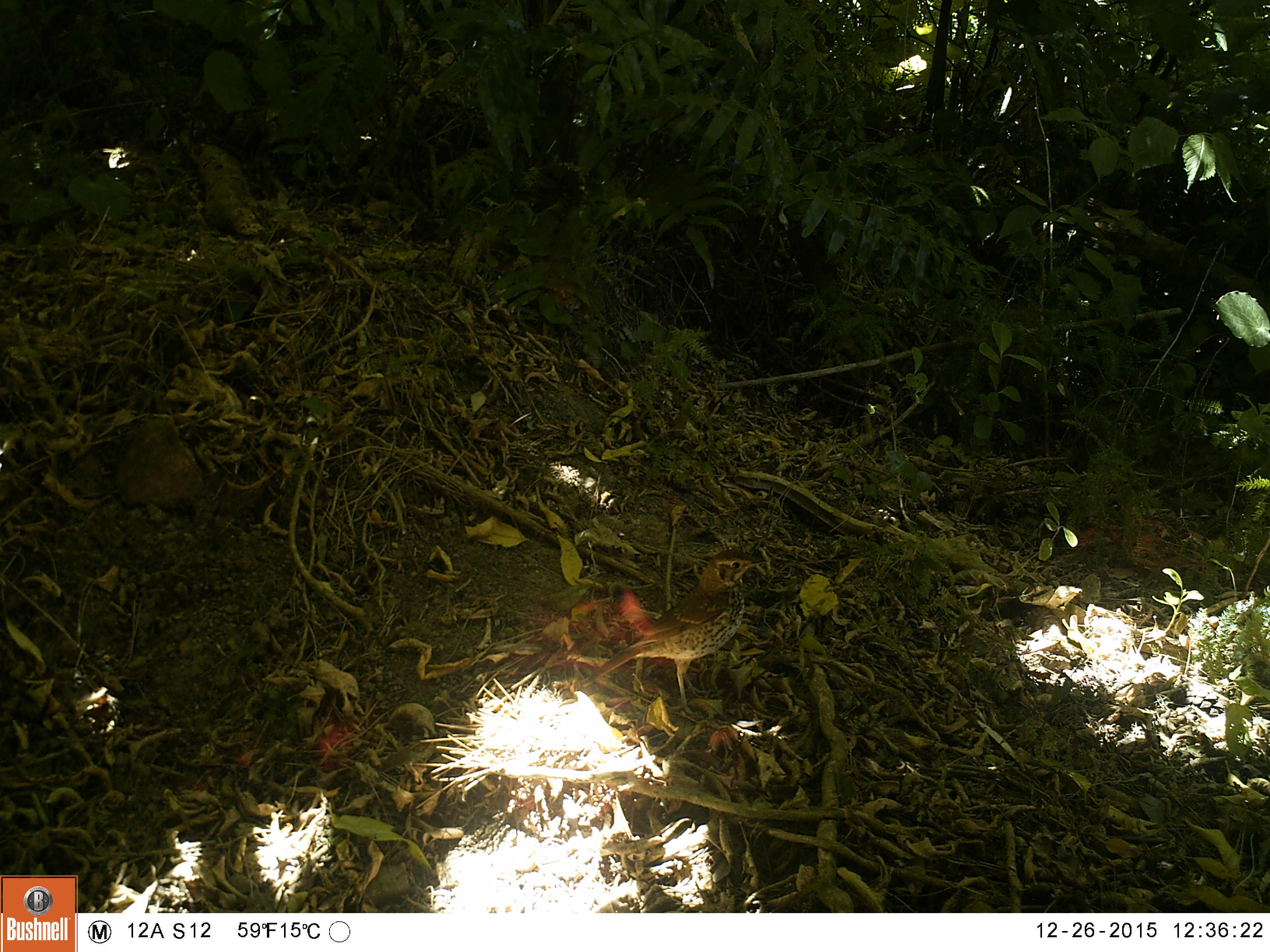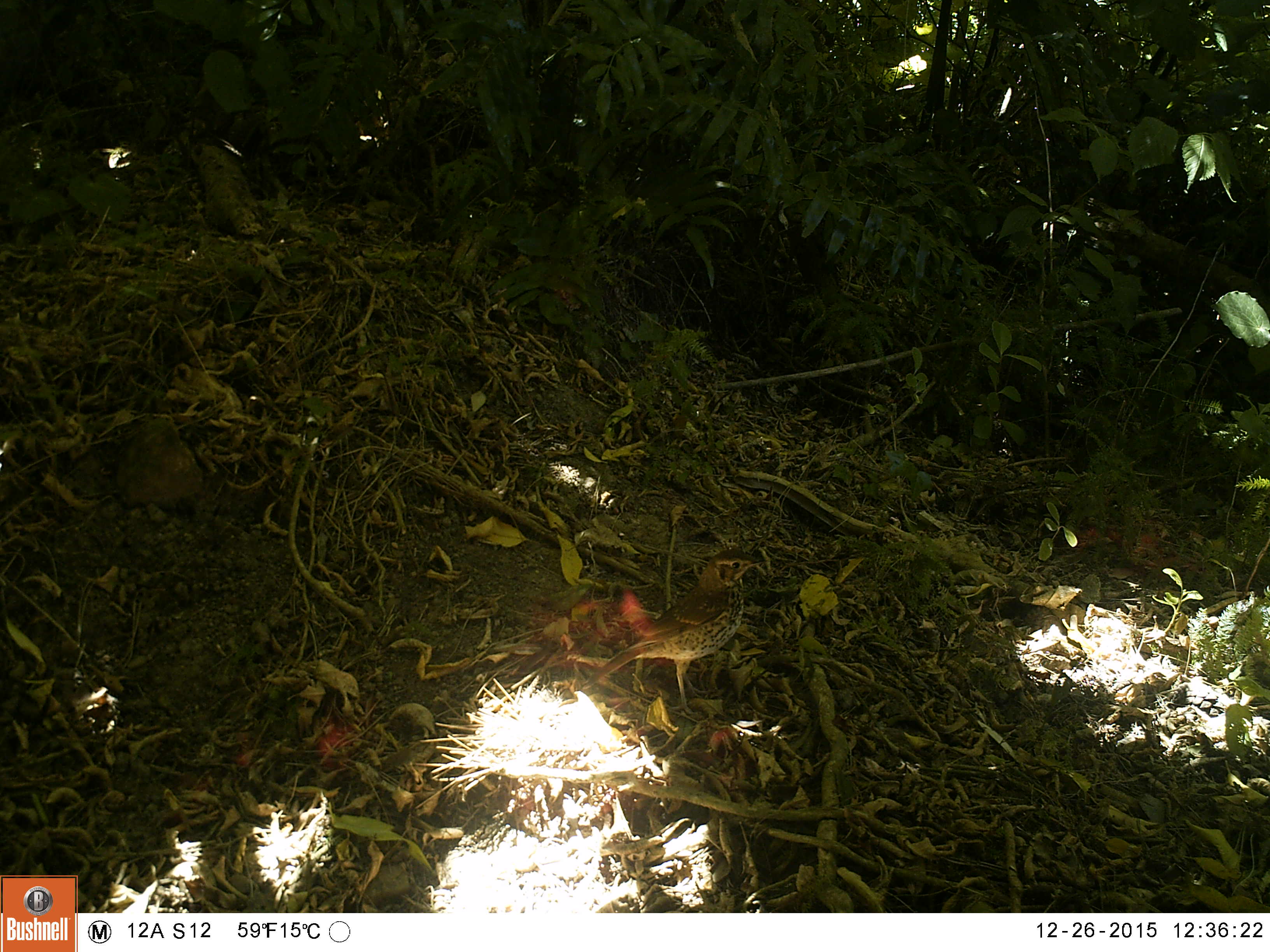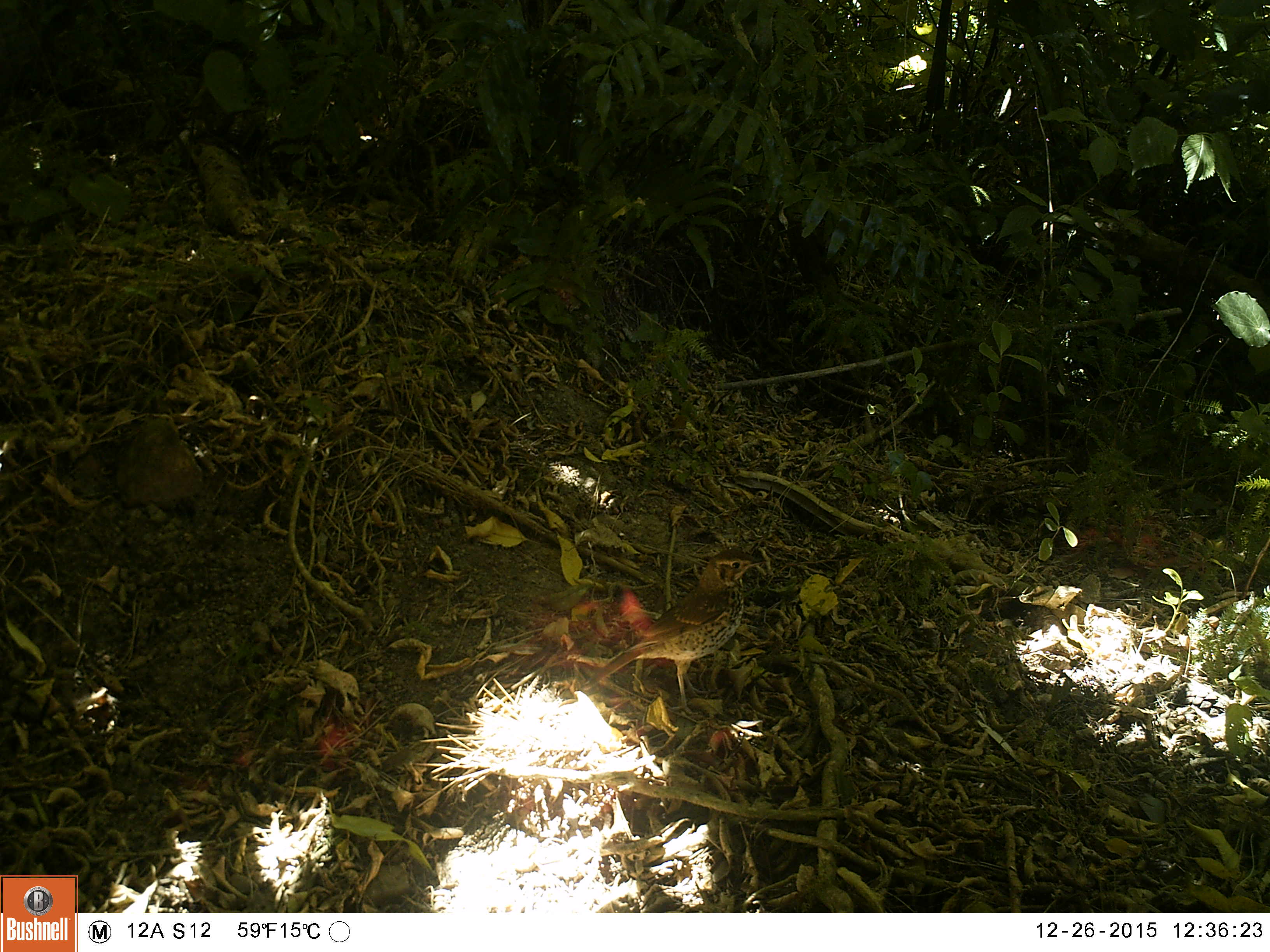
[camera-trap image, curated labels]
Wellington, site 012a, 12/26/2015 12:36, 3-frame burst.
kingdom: Animalia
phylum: Chordata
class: Aves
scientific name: Aves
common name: bird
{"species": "bird (Aves)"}